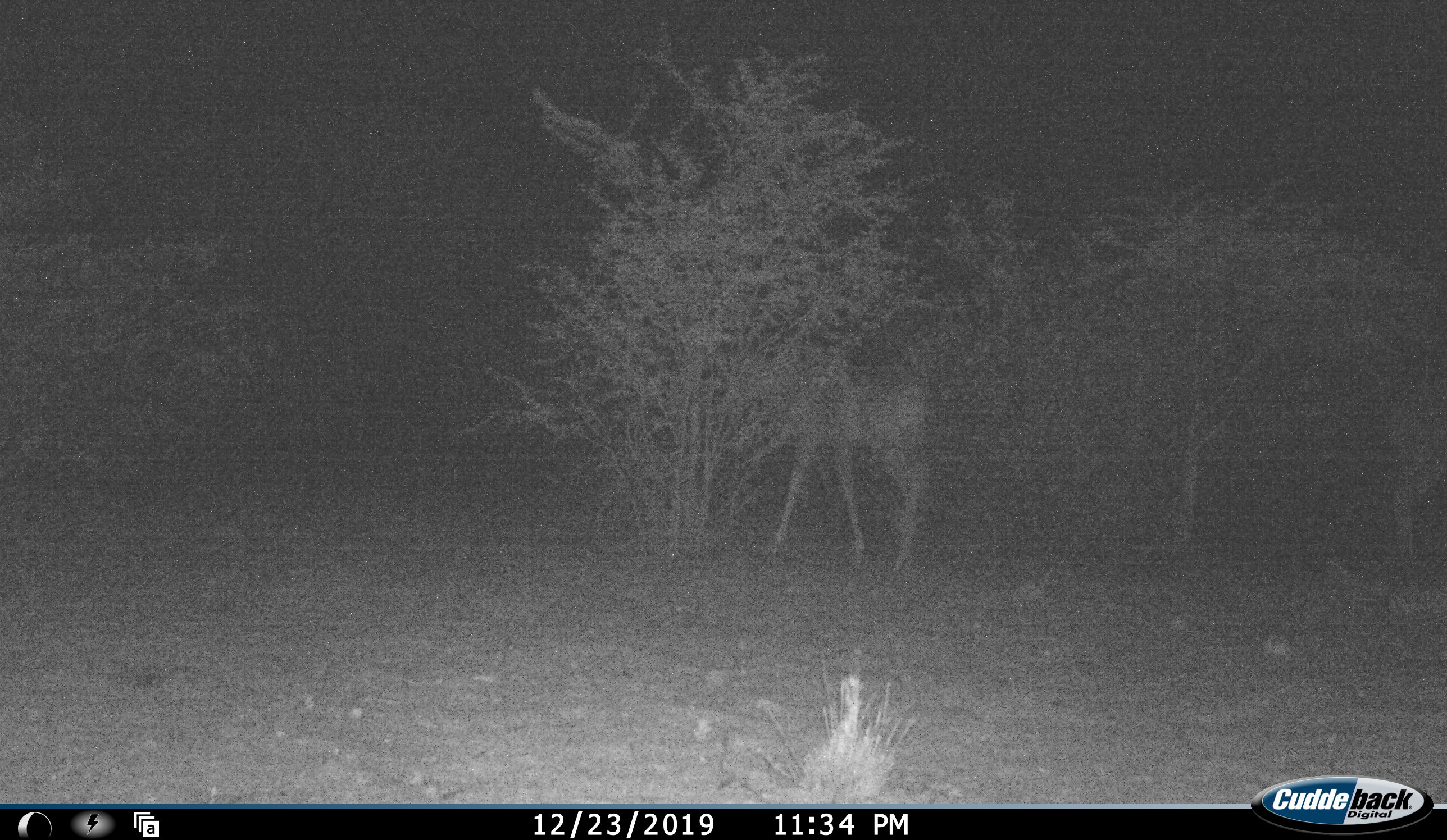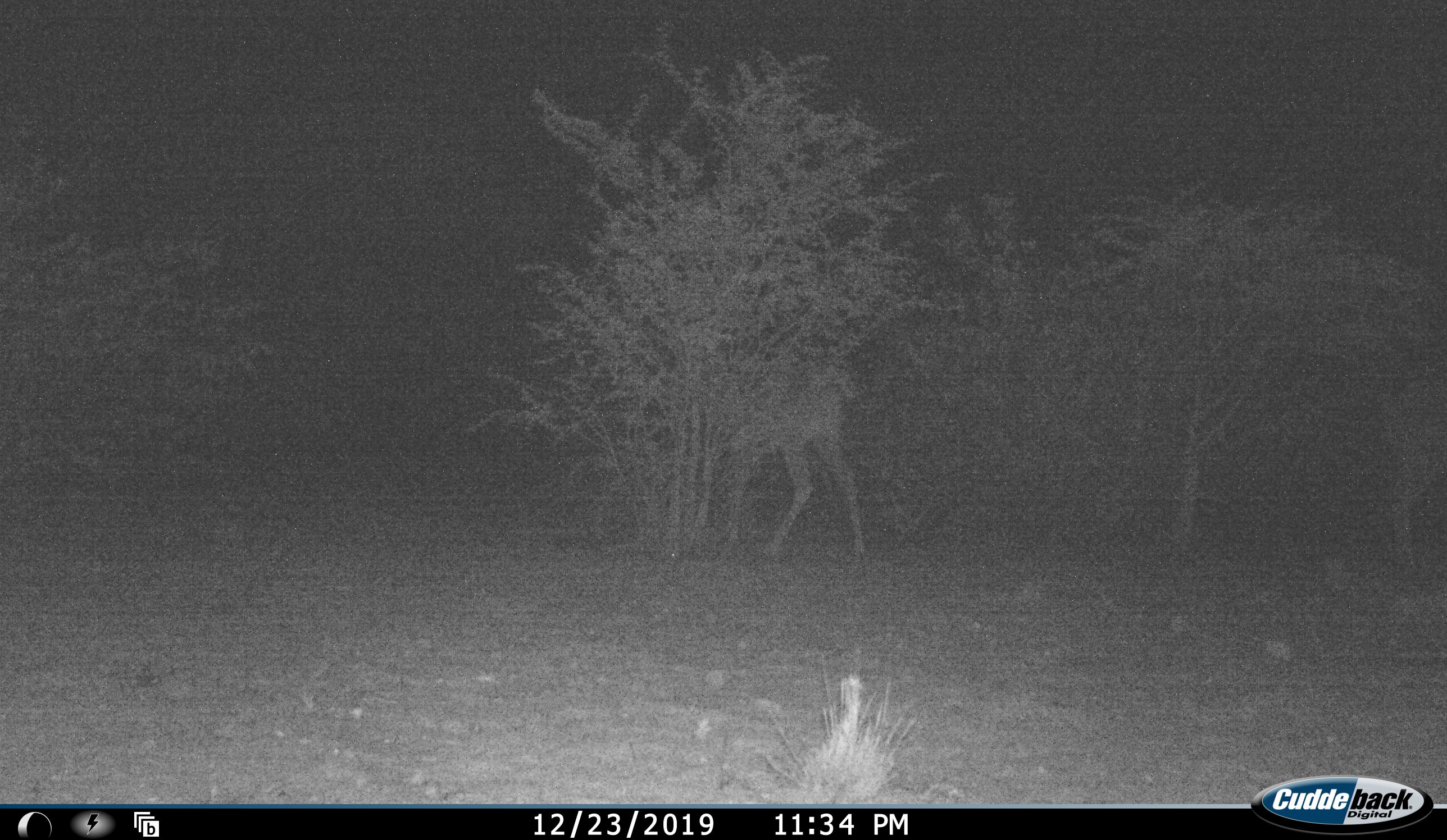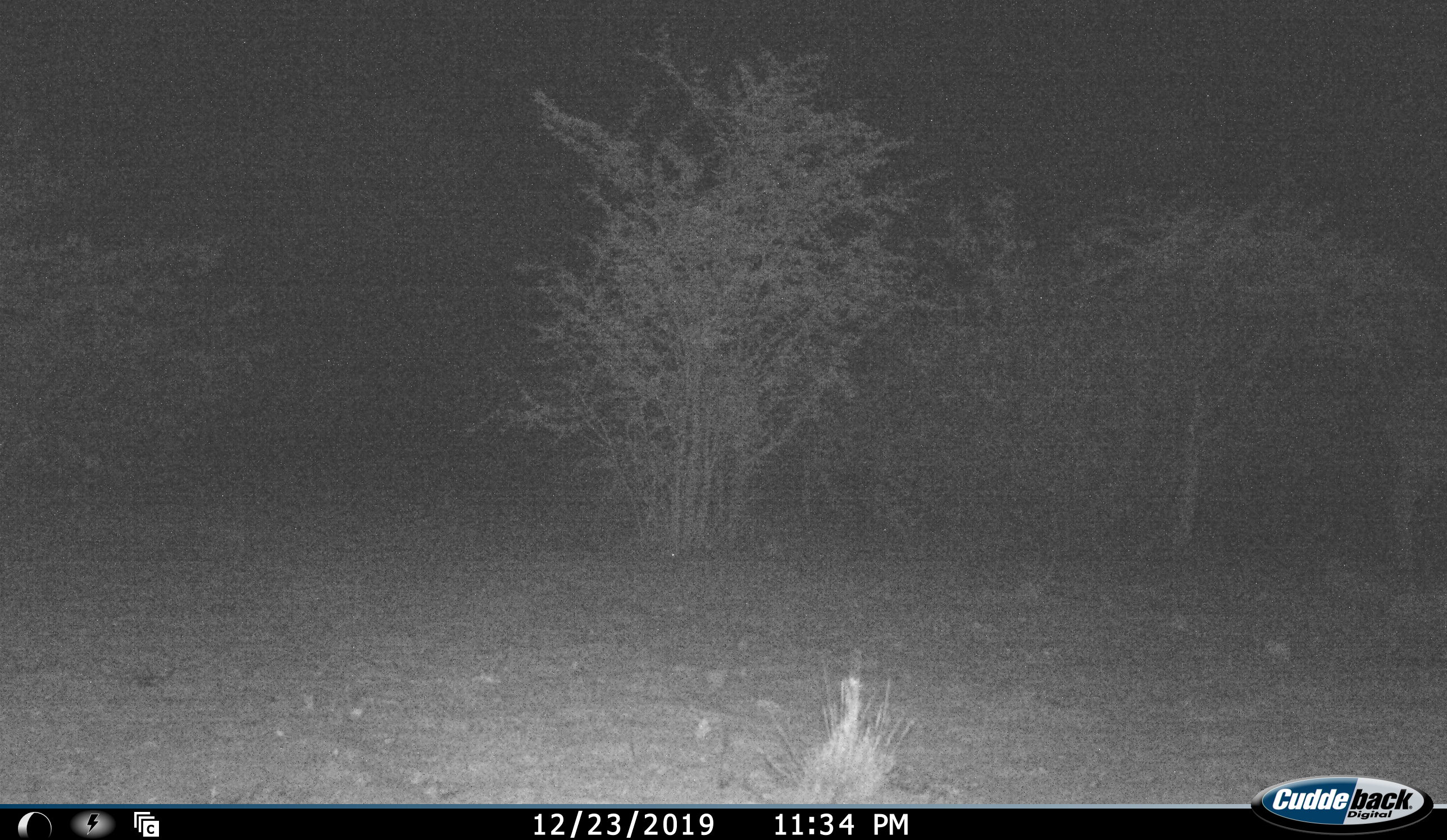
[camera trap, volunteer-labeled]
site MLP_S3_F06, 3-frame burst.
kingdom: Animalia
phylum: Chordata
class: Mammalia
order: Artiodactyla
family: Bovidae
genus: Tragelaphus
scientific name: Tragelaphus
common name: kudu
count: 1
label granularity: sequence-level